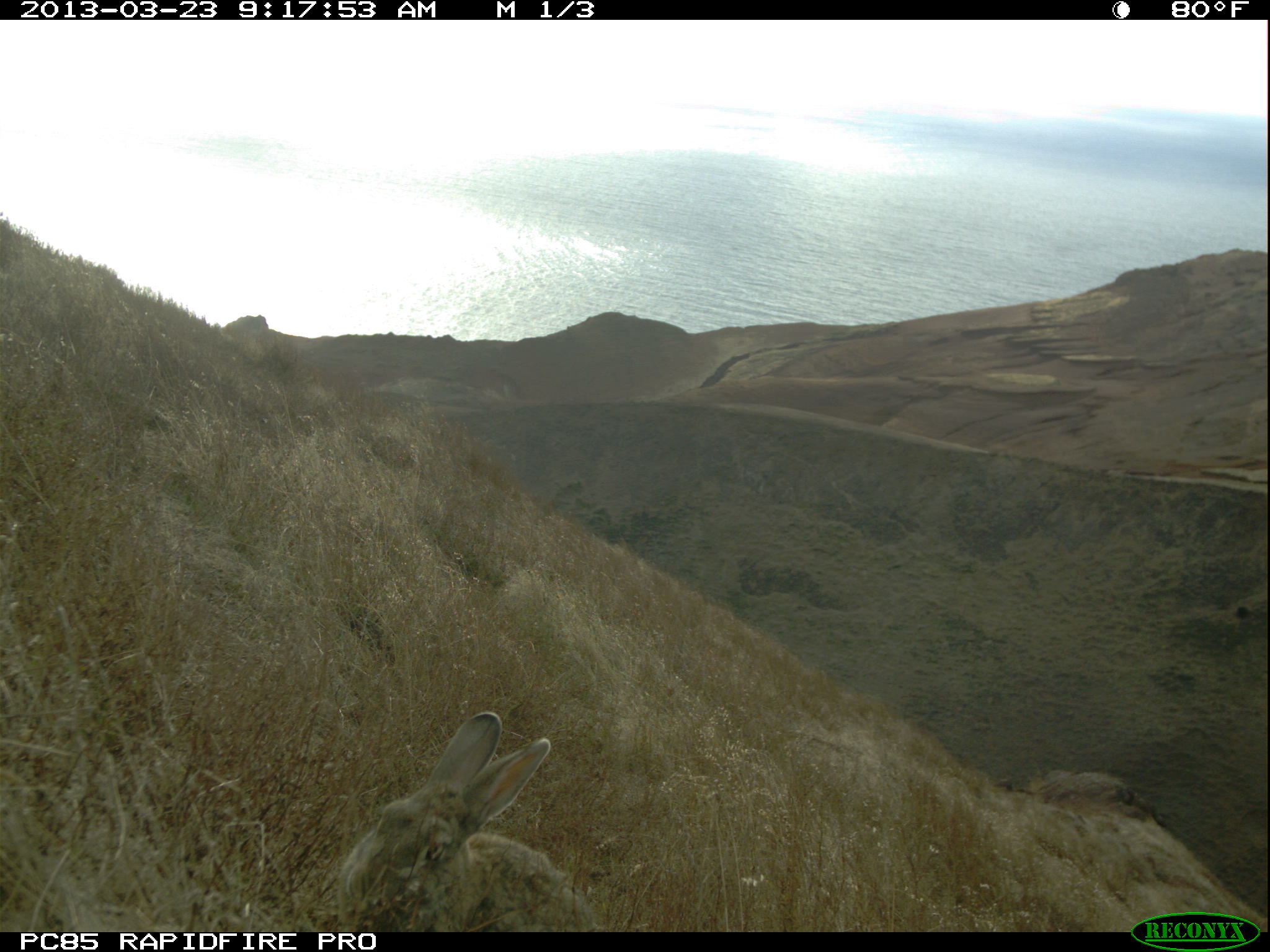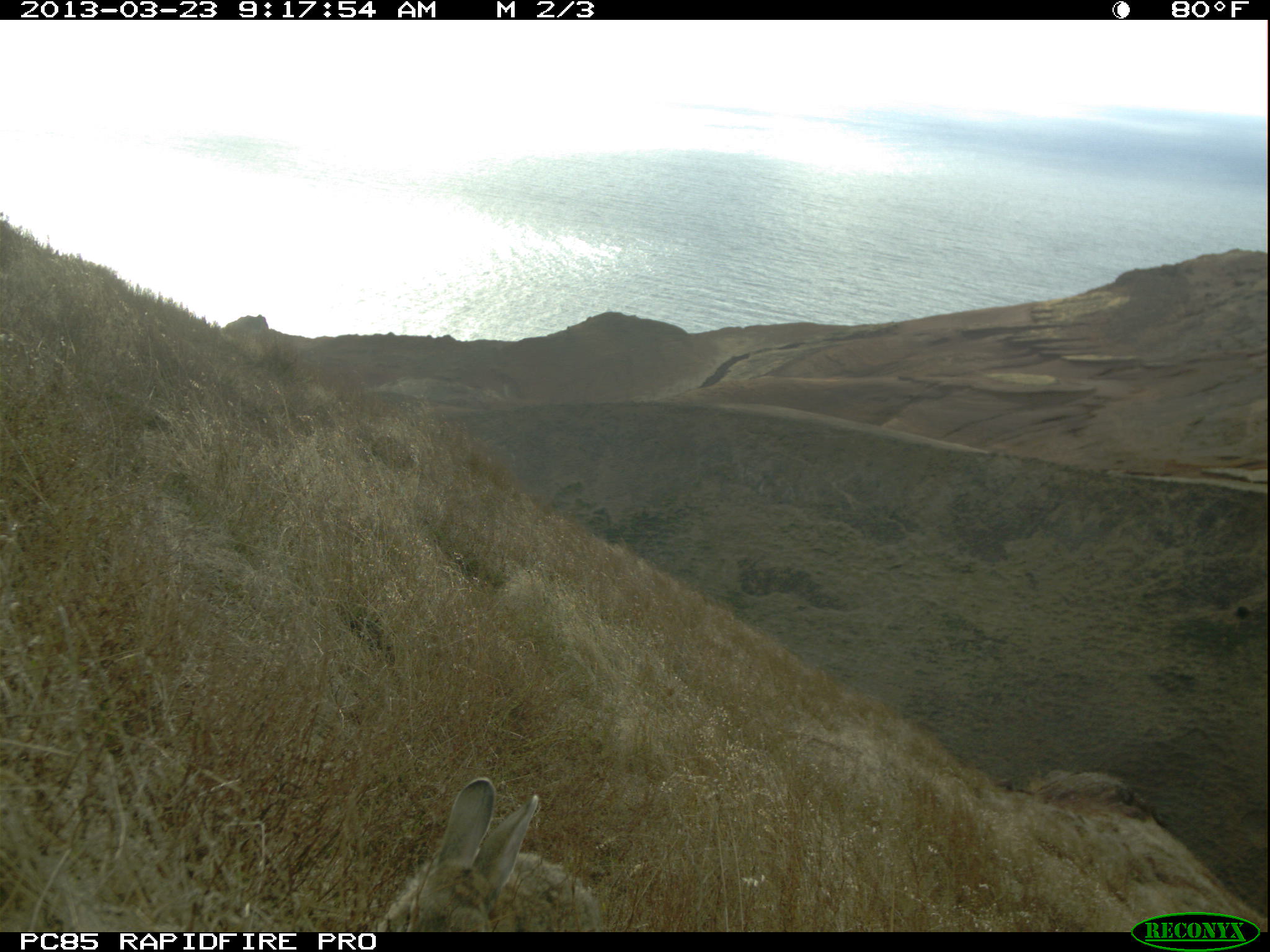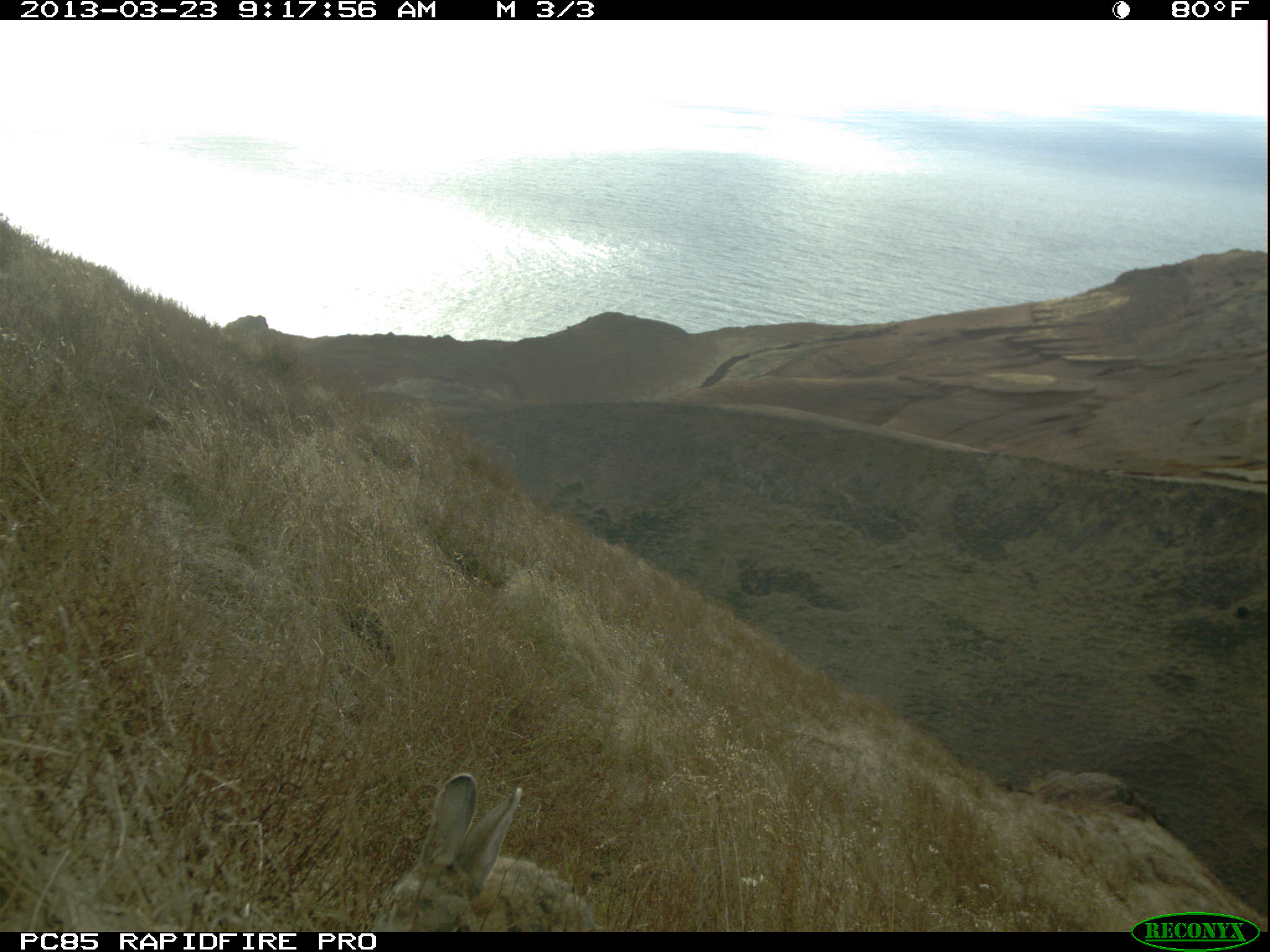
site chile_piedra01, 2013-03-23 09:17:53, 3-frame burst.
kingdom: Animalia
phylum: Chordata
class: Mammalia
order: Lagomorpha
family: Leporidae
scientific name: Leporidae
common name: rabbits and hares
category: rabbit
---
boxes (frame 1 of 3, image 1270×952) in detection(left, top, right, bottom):
rabbit: detection(328, 708, 609, 930)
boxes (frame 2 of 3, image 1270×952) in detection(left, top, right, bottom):
rabbit: detection(373, 776, 609, 932)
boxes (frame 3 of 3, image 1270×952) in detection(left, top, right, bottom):
rabbit: detection(371, 771, 603, 932)